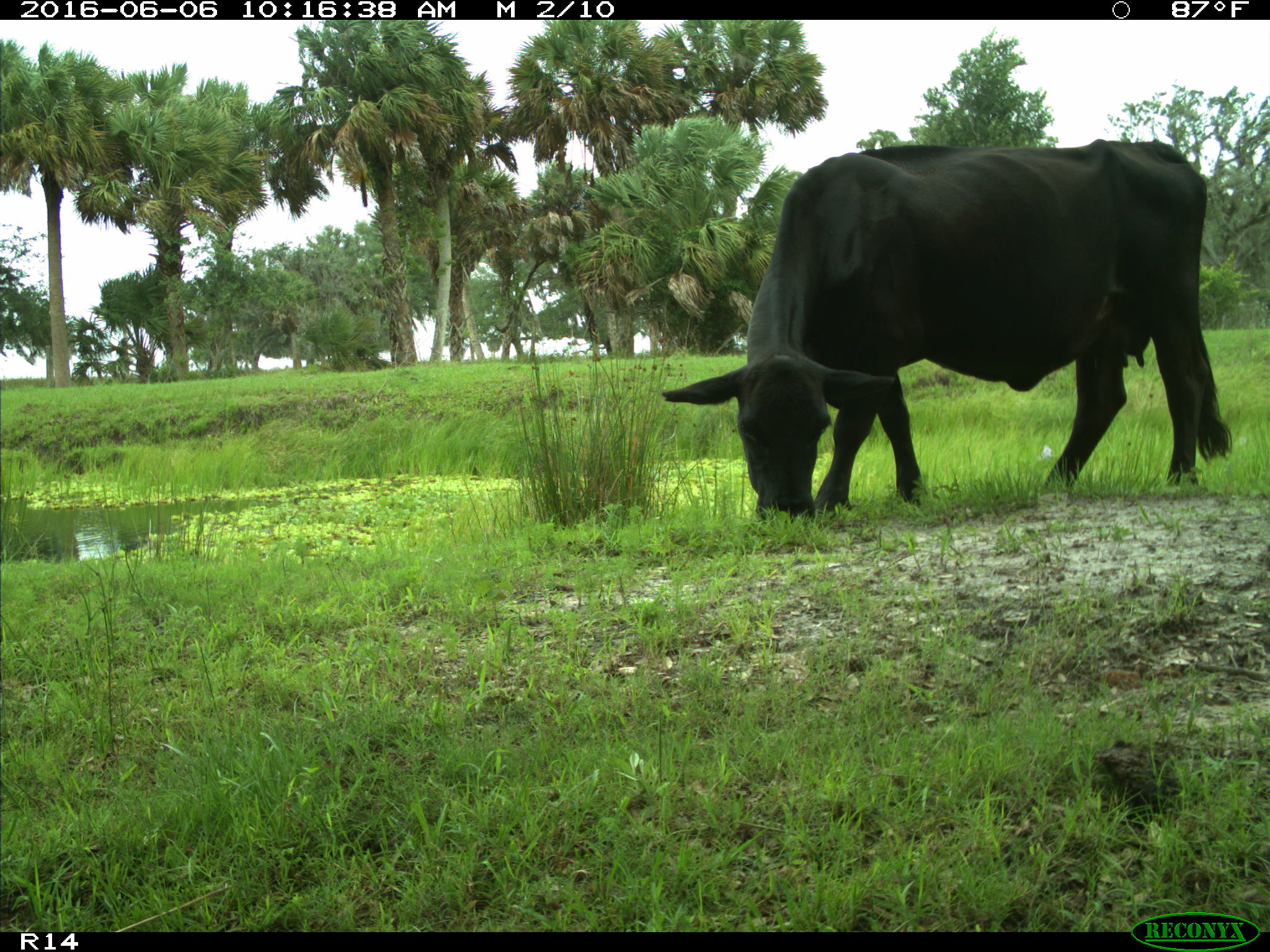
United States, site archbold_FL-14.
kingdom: Animalia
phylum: Chordata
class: Mammalia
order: Artiodactyla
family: Bovidae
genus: Bos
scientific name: Bos taurus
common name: domestic cow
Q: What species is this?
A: Bos taurus (domestic cow).